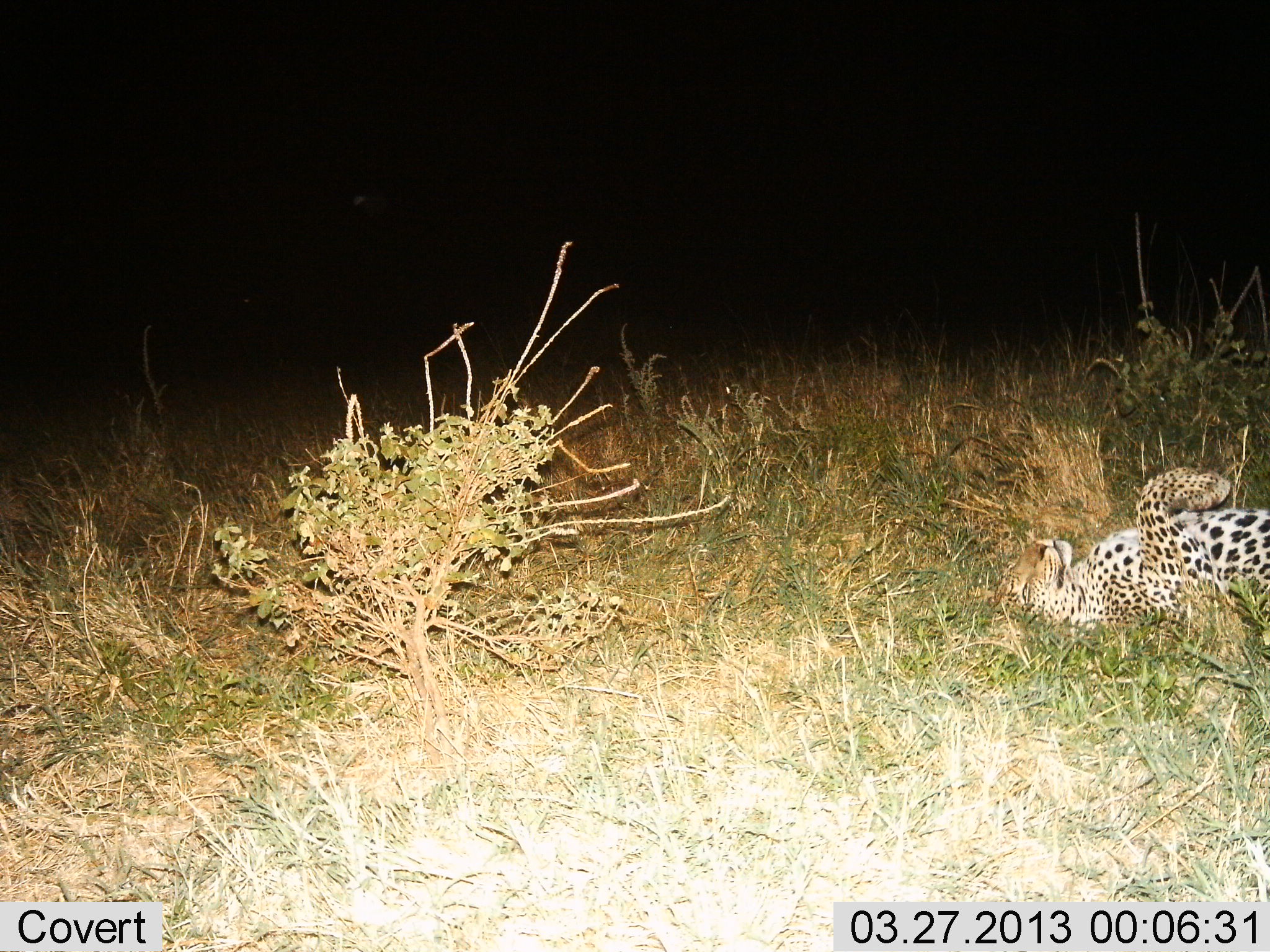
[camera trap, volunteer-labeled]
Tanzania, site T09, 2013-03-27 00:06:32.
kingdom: Animalia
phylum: Chordata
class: Mammalia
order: Carnivora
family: Felidae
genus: Panthera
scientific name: Panthera pardus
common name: leopard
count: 1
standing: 0%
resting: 97%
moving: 3%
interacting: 6%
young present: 3%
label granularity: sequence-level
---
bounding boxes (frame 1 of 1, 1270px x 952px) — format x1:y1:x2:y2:
animal: 987:464:1270:650